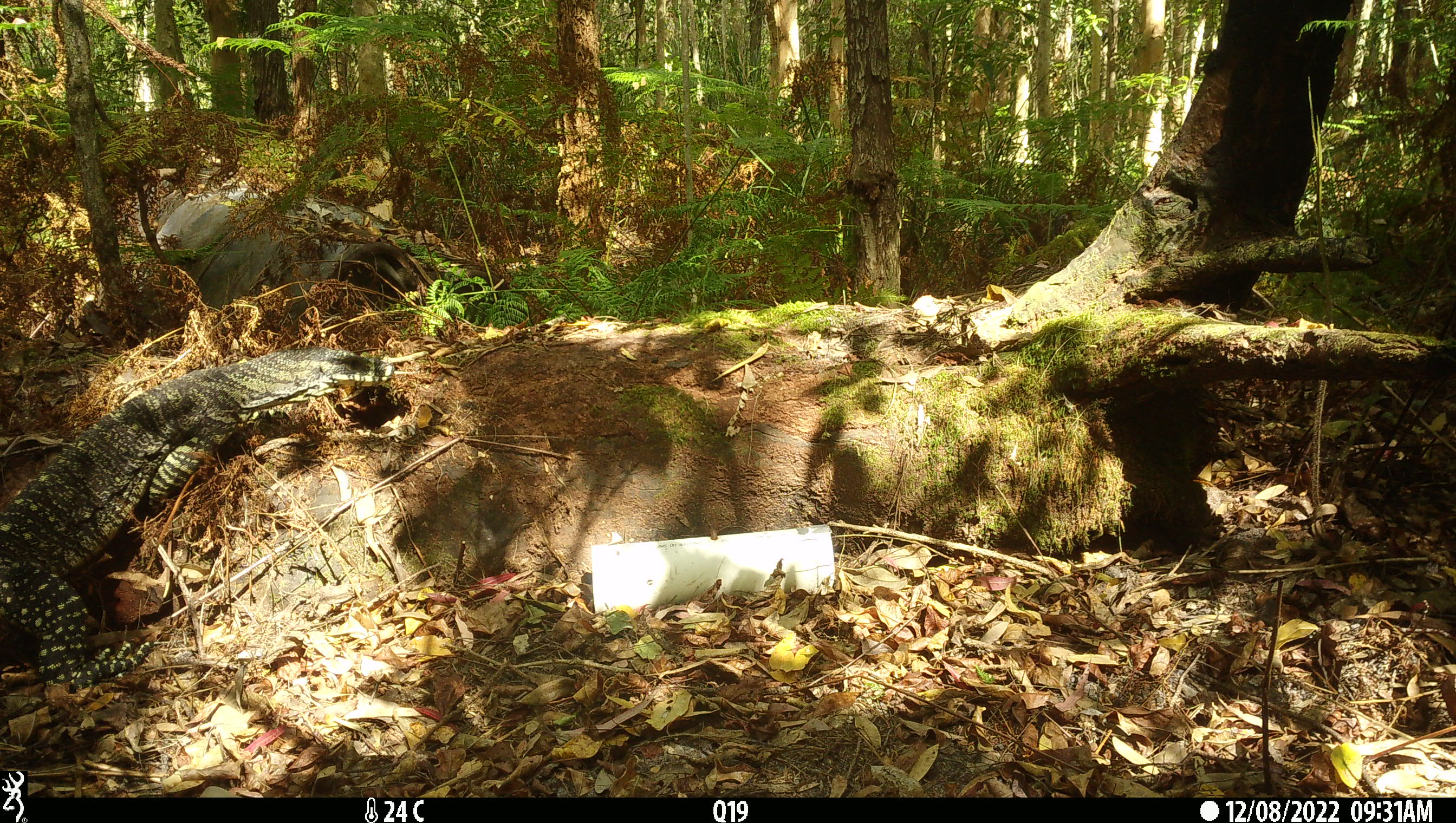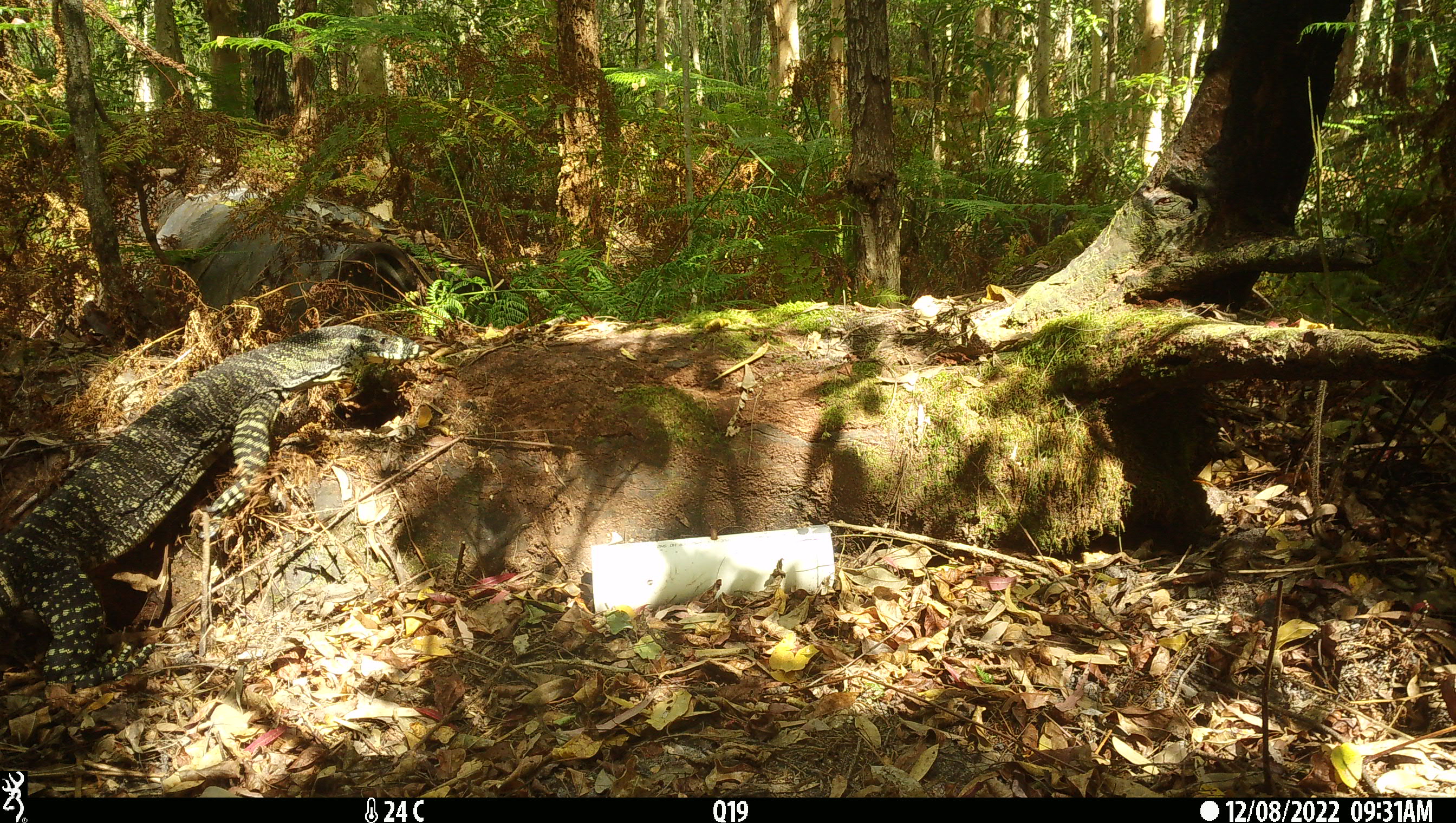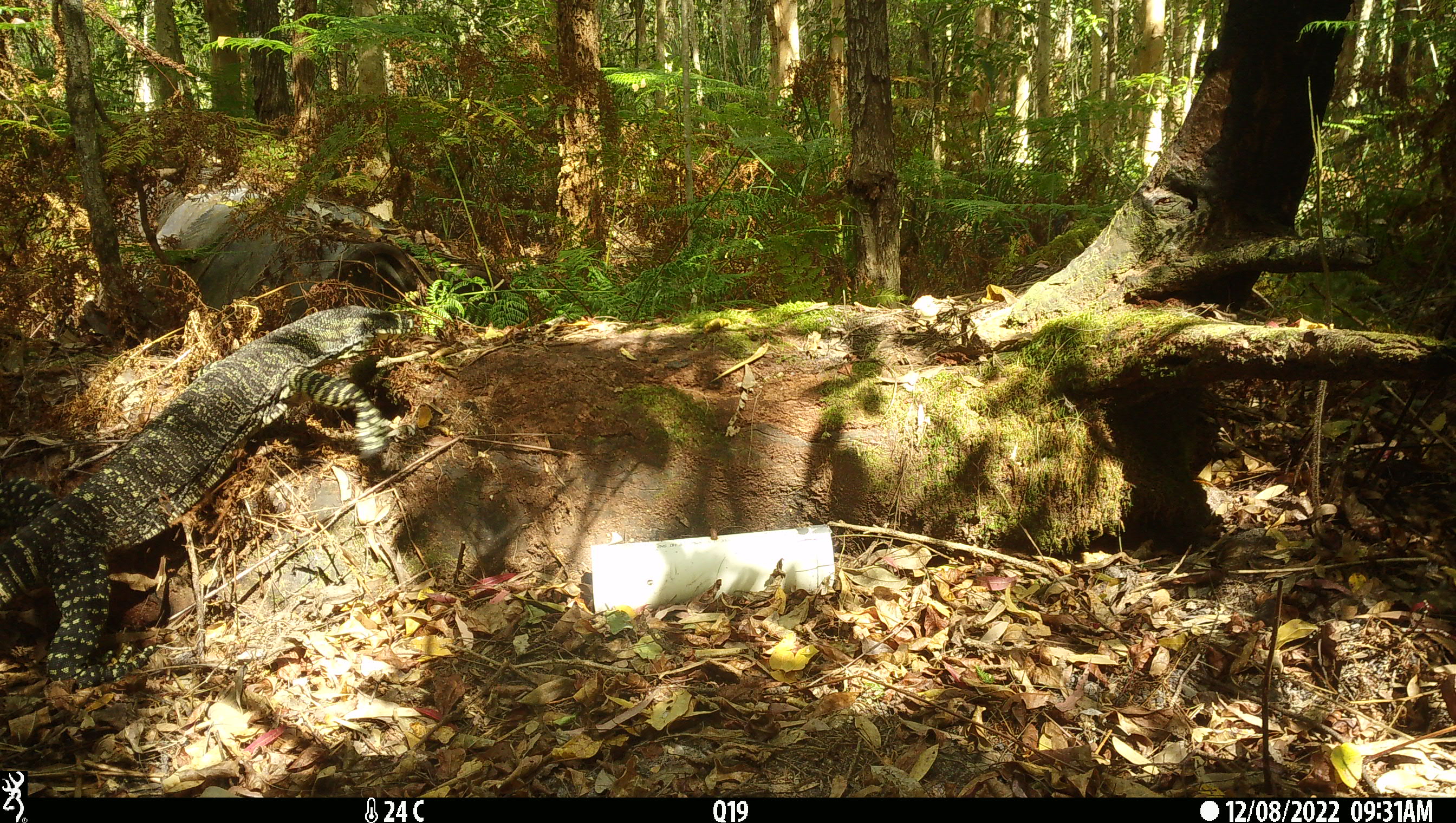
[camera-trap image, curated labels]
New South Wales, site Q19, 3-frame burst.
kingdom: Animalia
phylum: Chordata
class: Reptilia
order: Squamata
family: Varanidae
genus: Varanus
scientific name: Varanus varius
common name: lace monitor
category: goanna